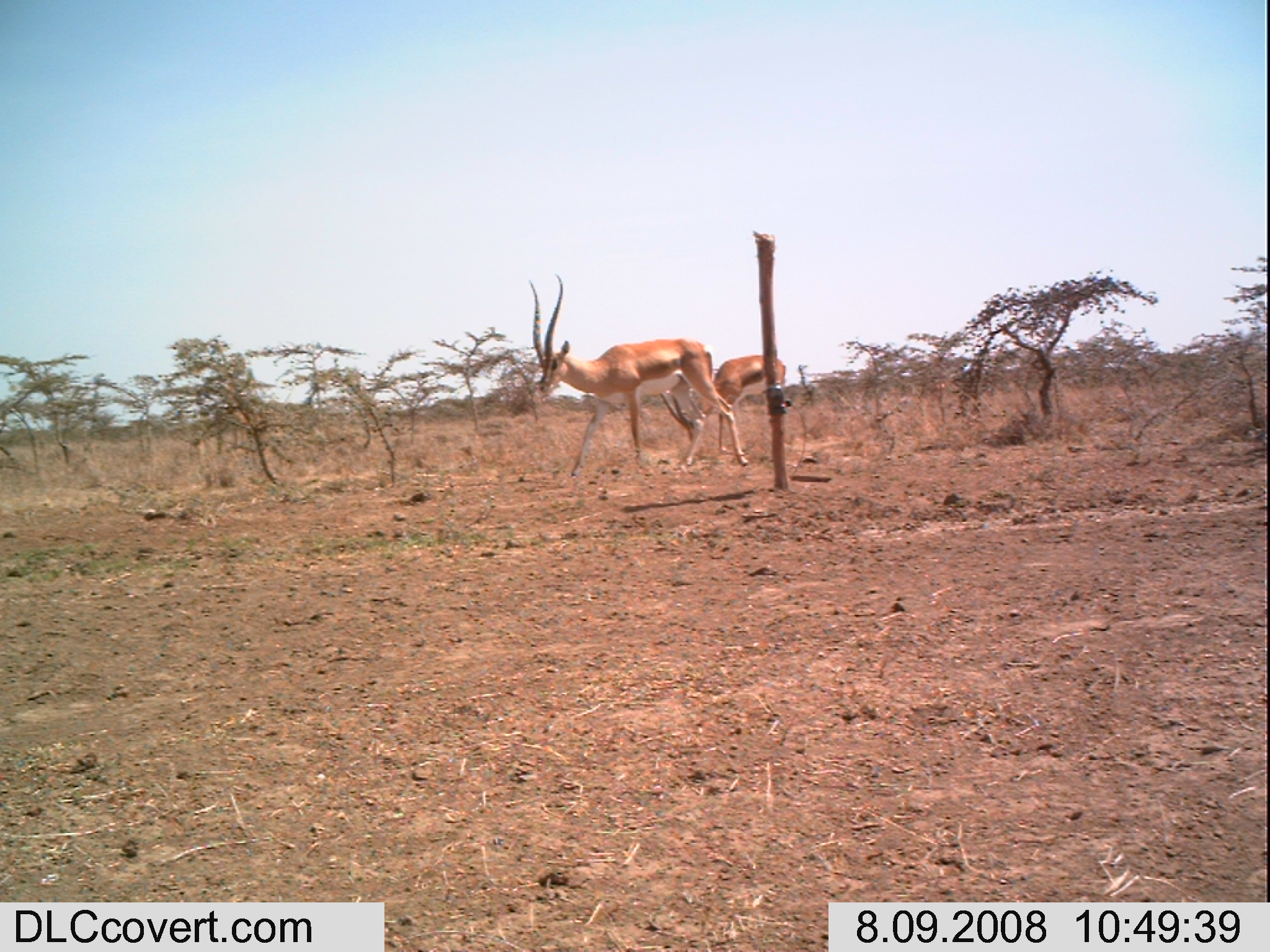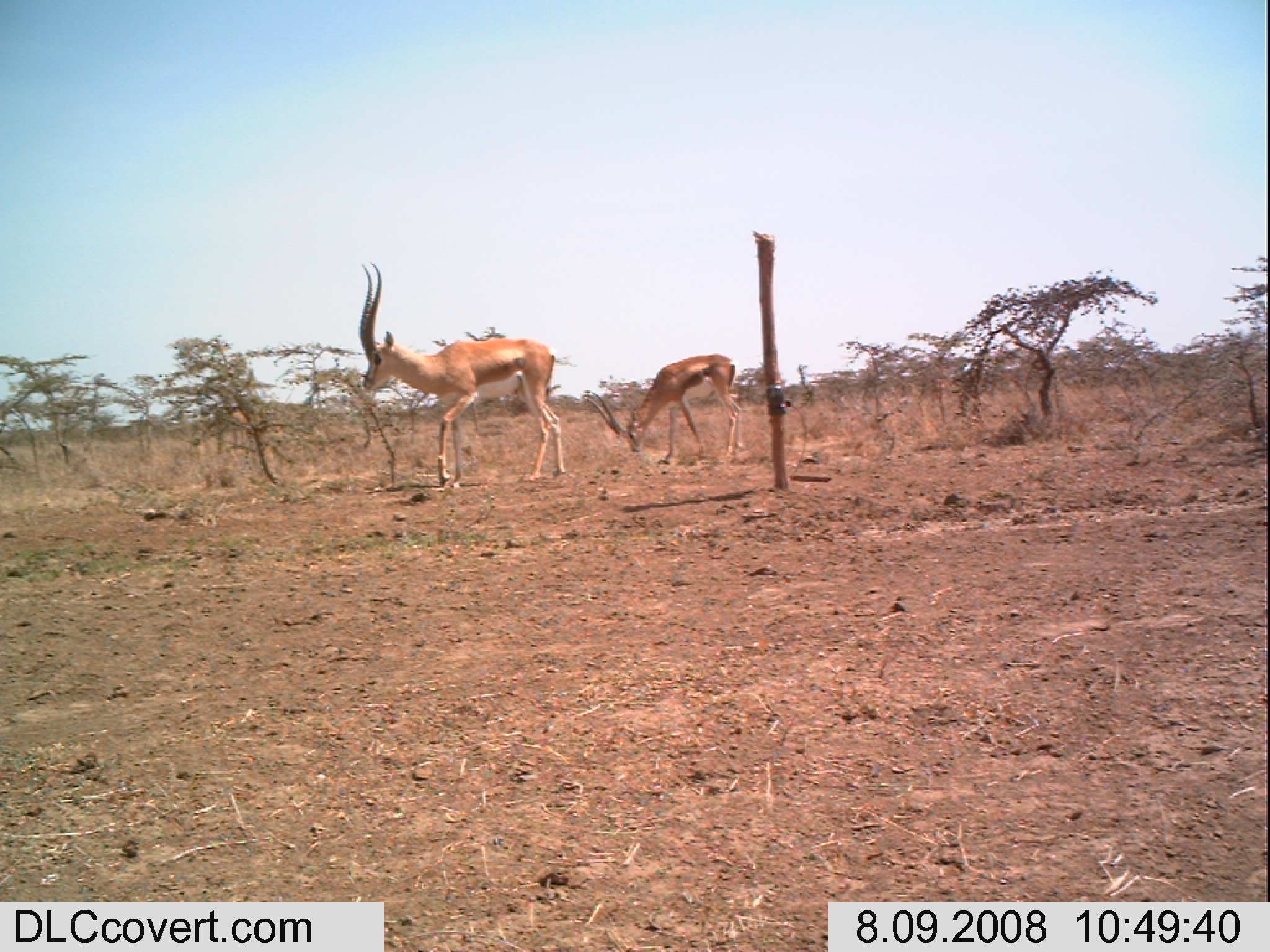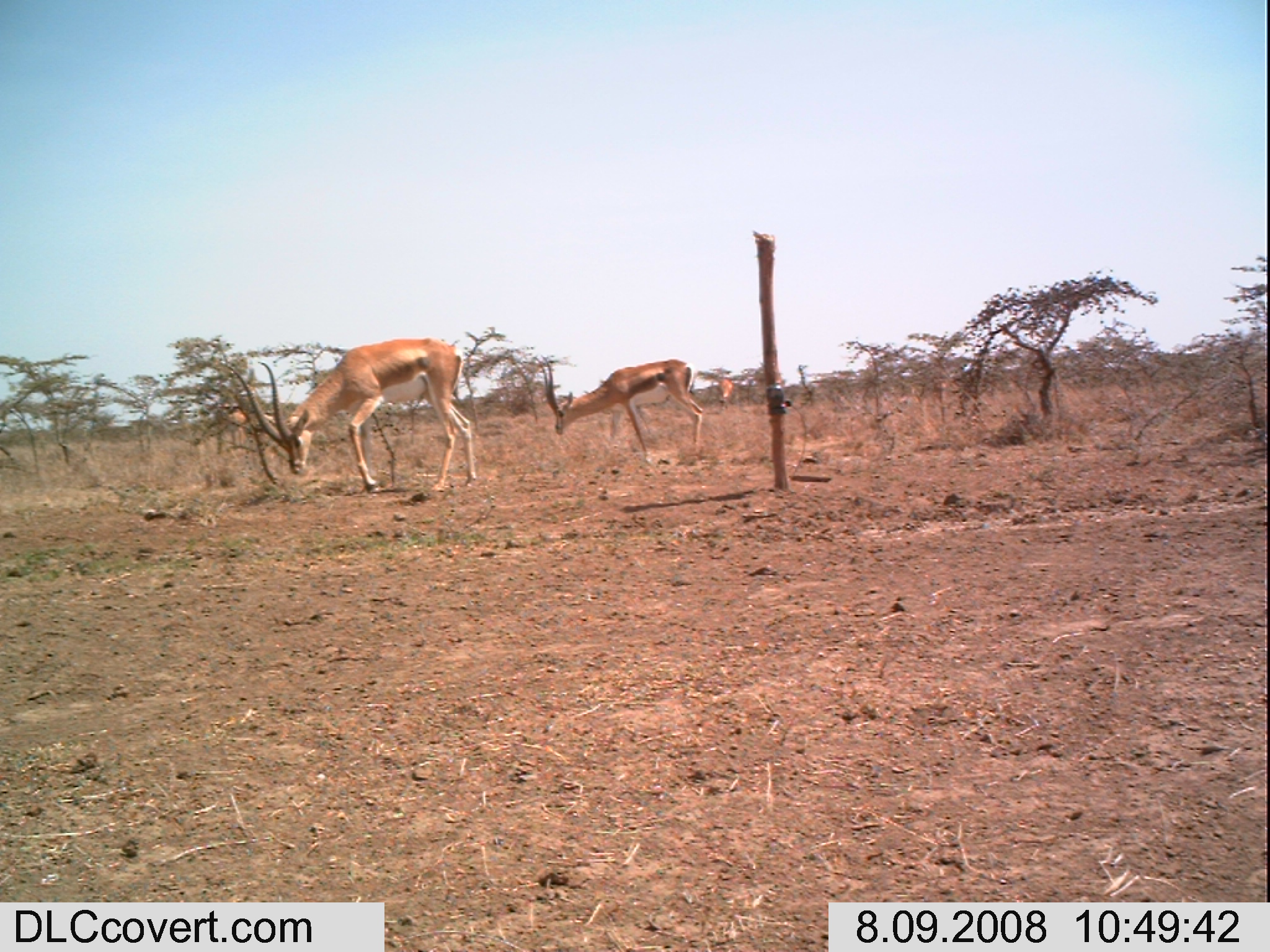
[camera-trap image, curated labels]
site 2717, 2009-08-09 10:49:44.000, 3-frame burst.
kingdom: Animalia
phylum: Chordata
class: Mammalia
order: Artiodactyla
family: Bovidae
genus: Nanger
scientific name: Nanger granti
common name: grant's gazelle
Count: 1.